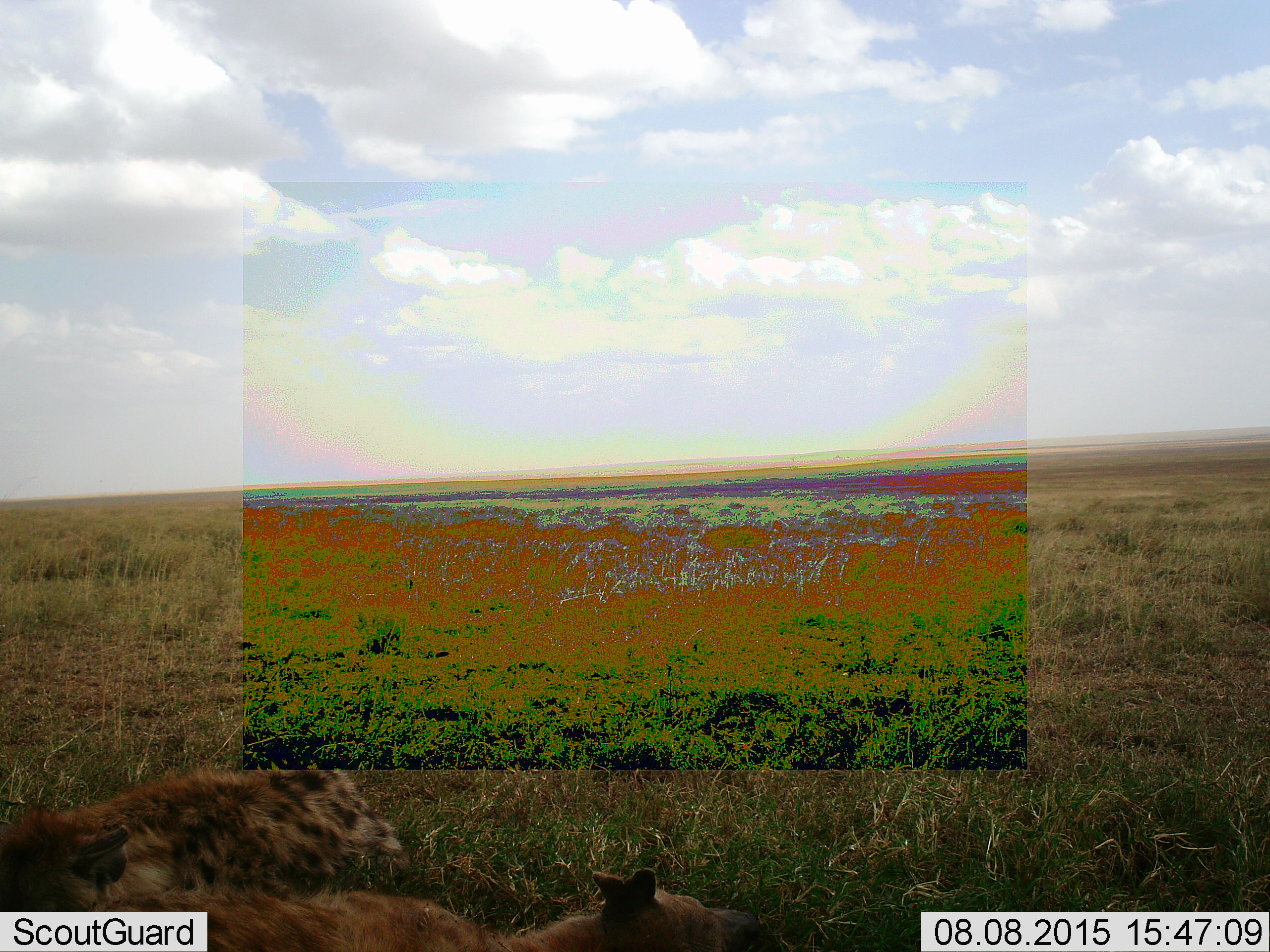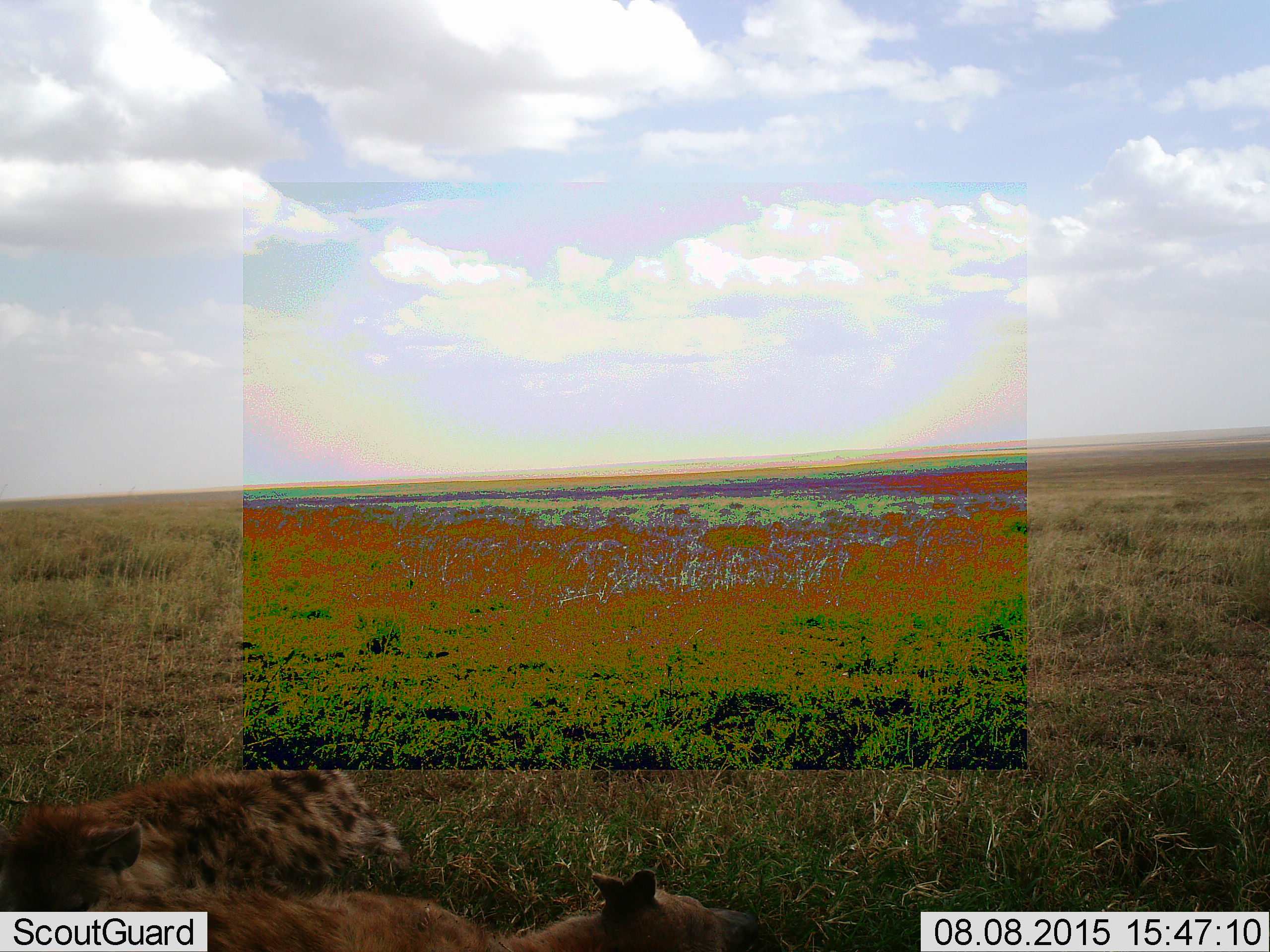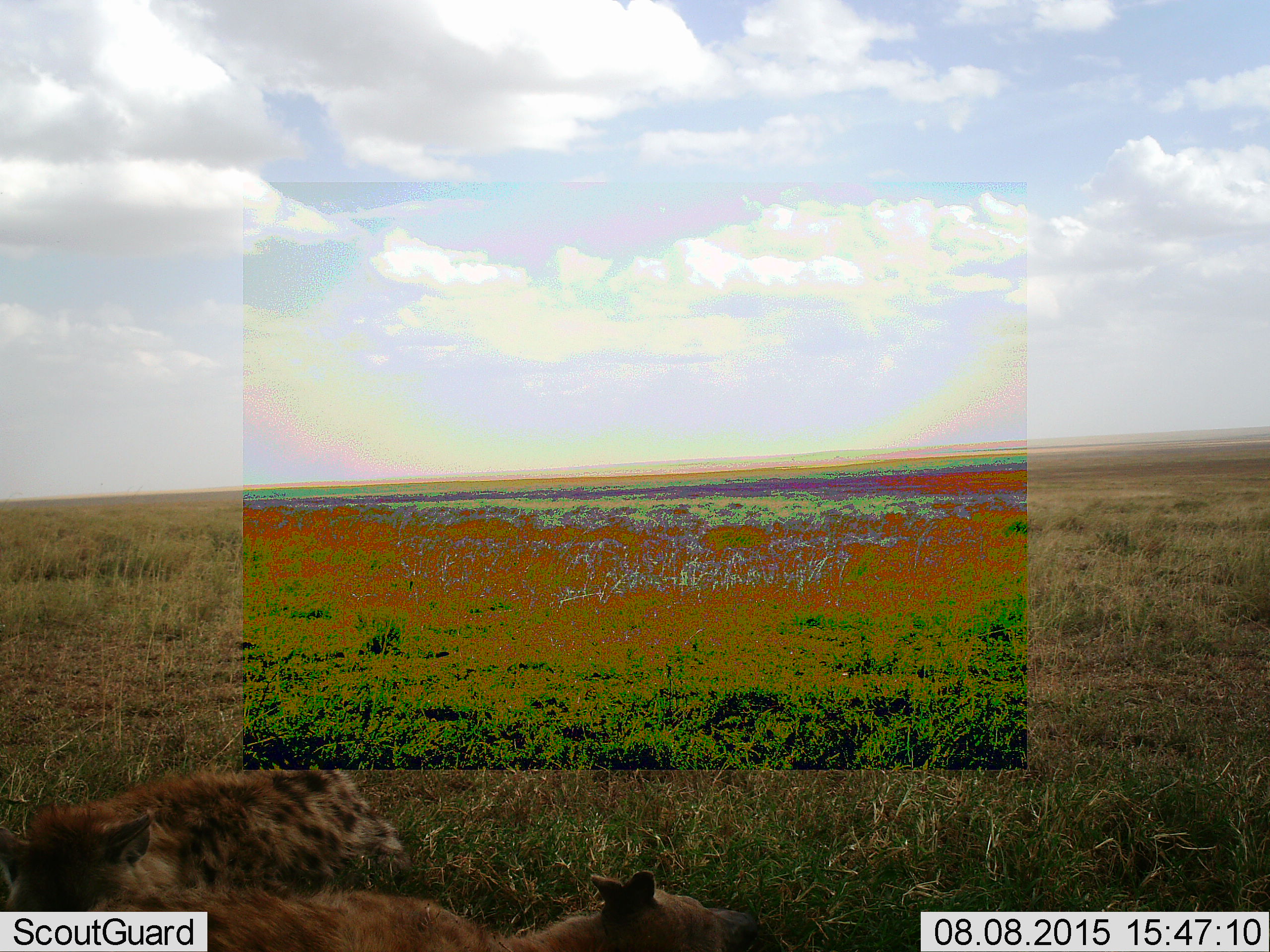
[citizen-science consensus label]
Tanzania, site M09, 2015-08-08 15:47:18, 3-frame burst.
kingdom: Animalia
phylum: Chordata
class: Mammalia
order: Carnivora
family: Hyaenidae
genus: Crocuta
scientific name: Crocuta crocuta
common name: spotted hyena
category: hyenaspotted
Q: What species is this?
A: Hyenaspotted (spotted hyena) (Crocuta crocuta).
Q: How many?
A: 2.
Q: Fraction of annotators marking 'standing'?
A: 0%.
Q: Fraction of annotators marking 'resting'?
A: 67%.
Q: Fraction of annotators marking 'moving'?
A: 50%.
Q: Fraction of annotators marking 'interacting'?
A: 0%.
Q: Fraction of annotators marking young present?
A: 33%.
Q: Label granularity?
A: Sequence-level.